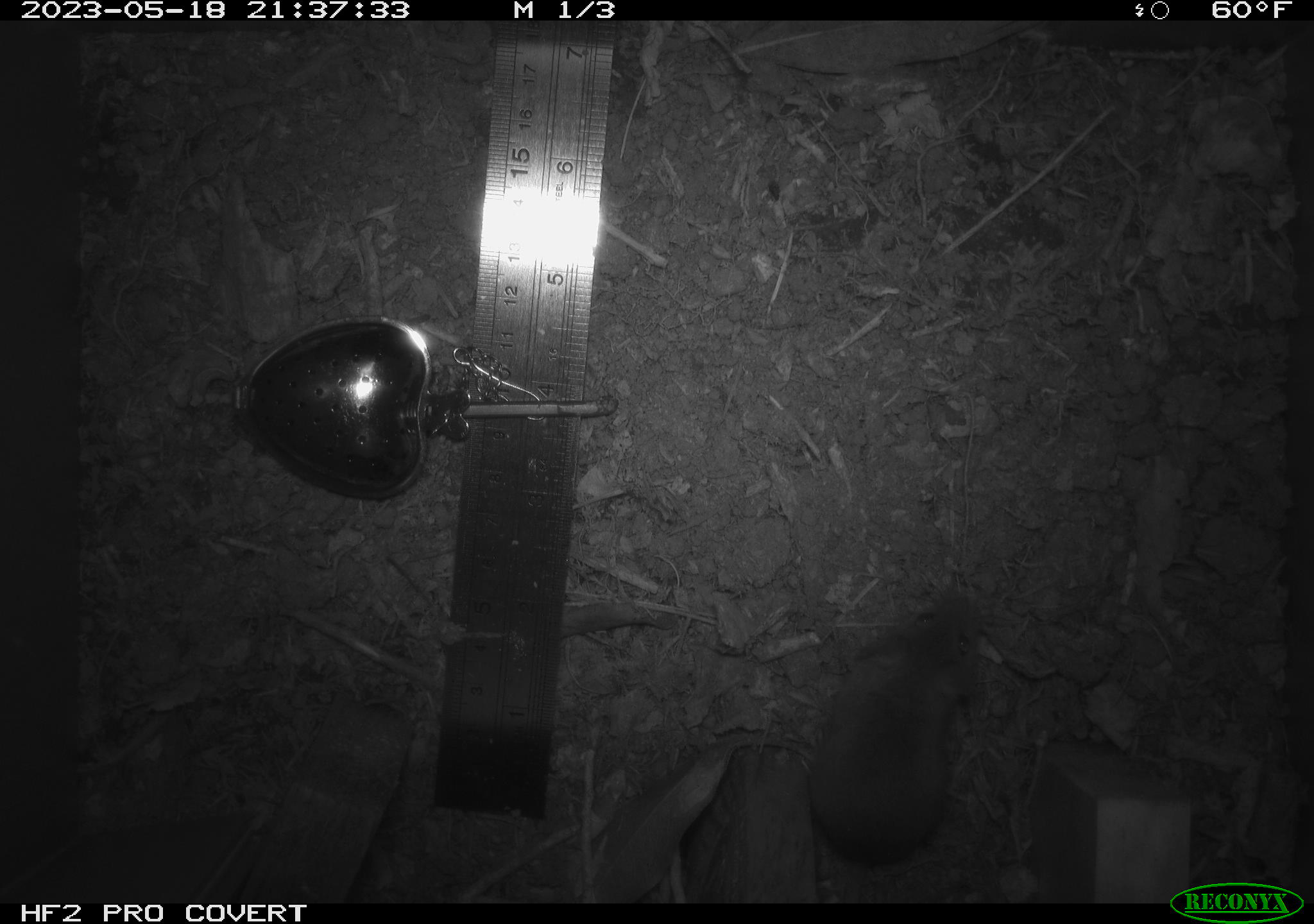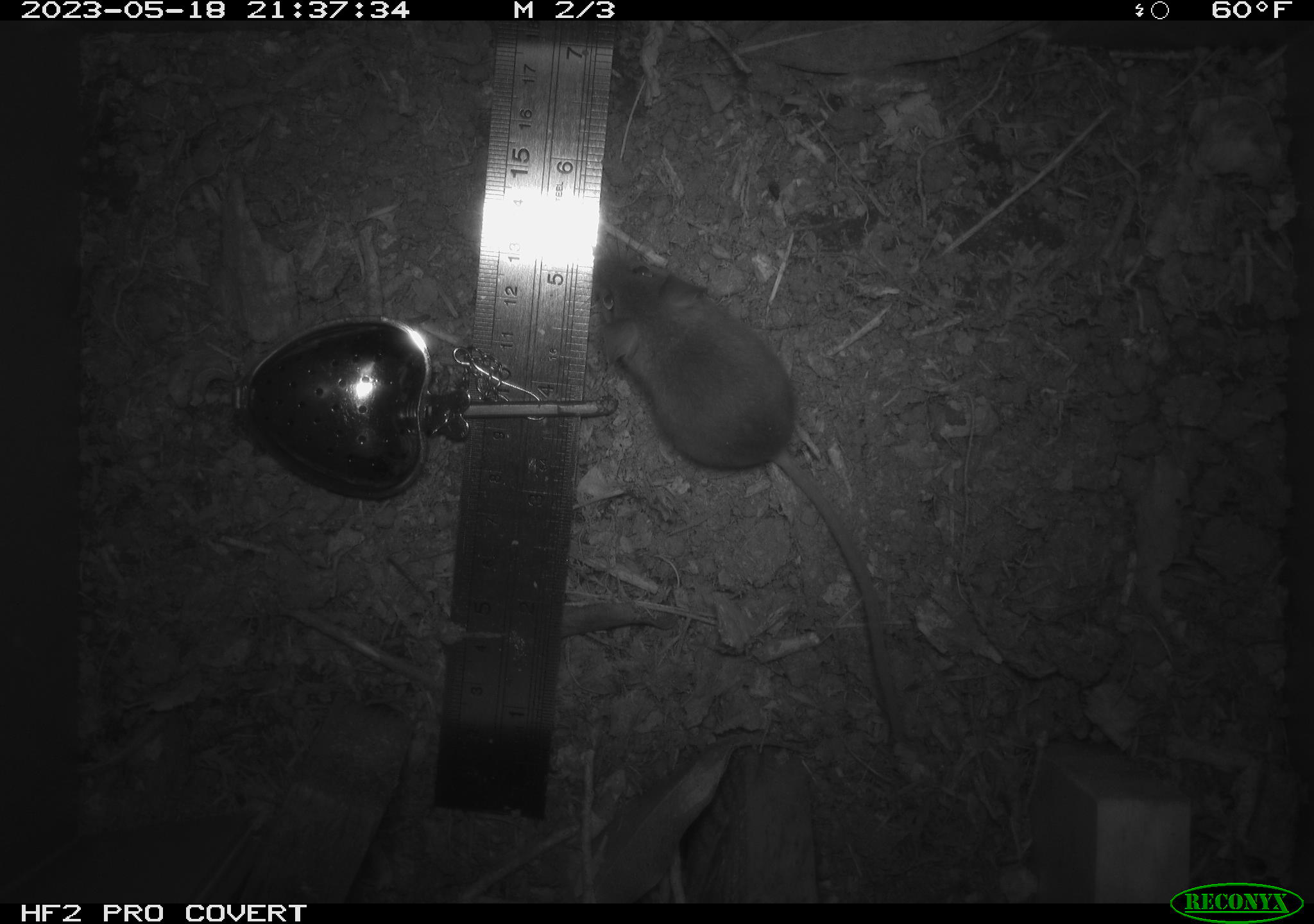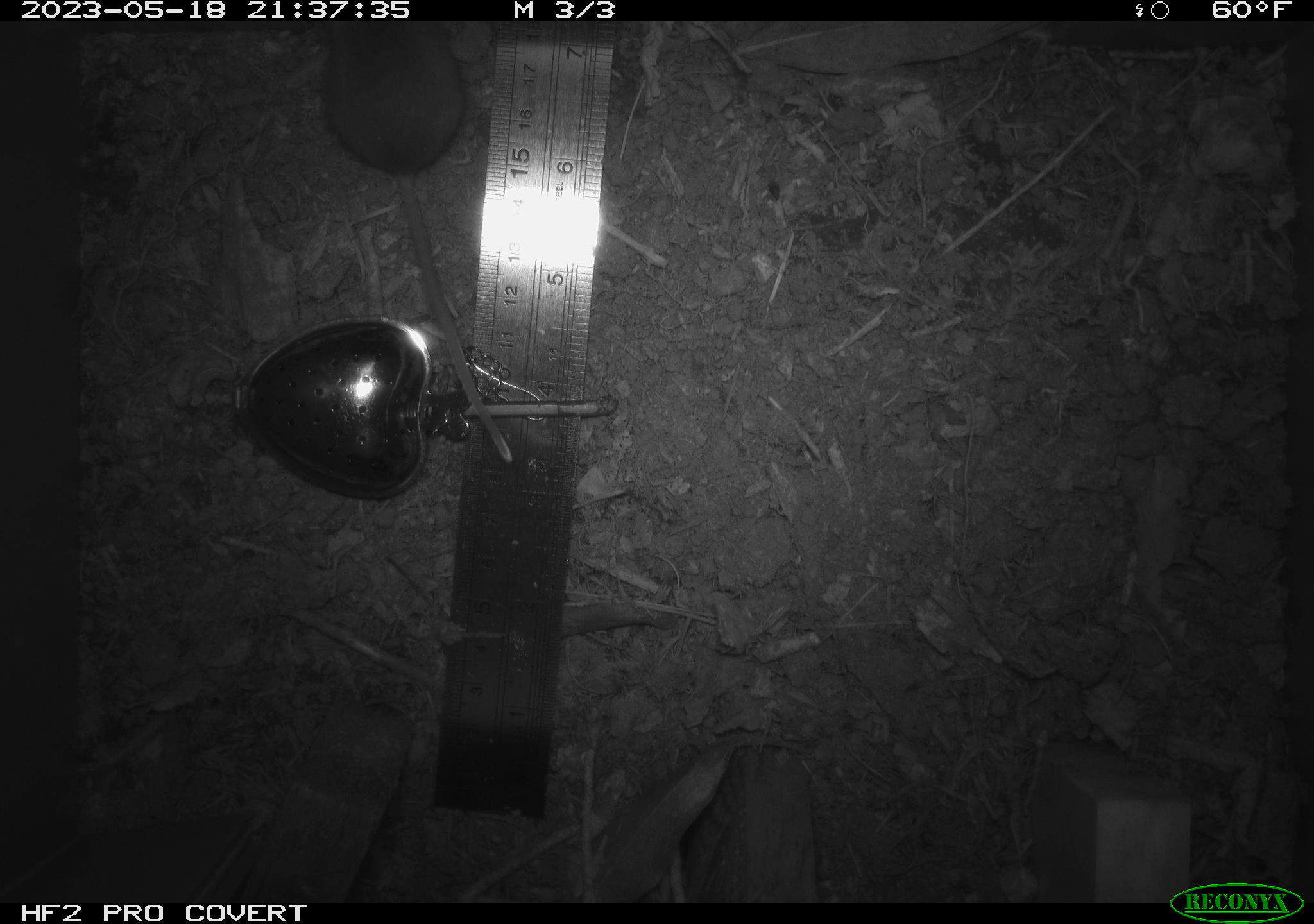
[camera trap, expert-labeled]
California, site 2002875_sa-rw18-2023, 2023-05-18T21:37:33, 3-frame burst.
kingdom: Animalia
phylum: Chordata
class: Mammalia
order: Rodentia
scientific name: Rodentia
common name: mouse species